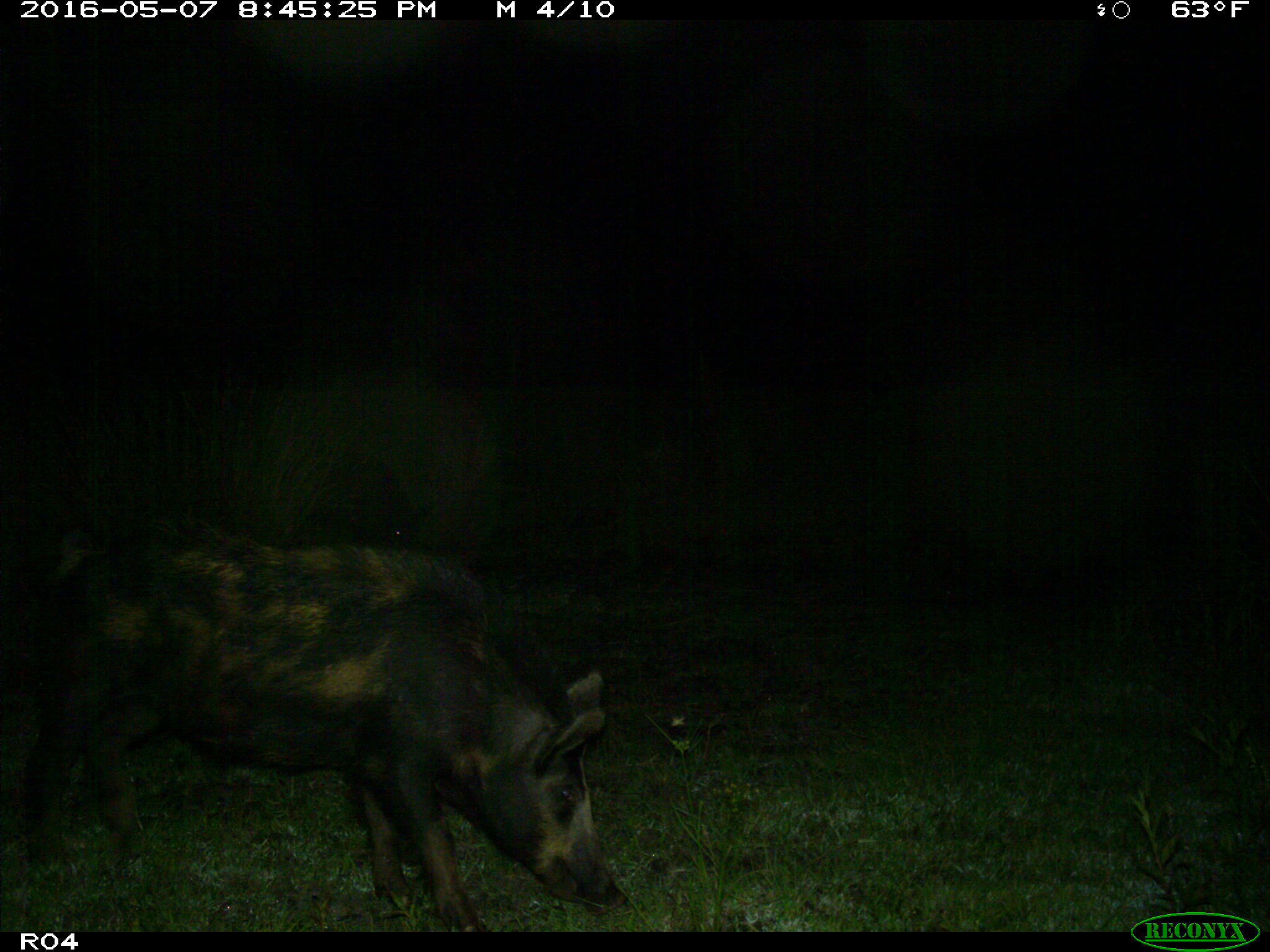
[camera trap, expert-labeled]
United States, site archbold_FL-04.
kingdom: Animalia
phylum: Chordata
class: Mammalia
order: Artiodactyla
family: Suidae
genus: Sus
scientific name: Sus scrofa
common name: wild boar